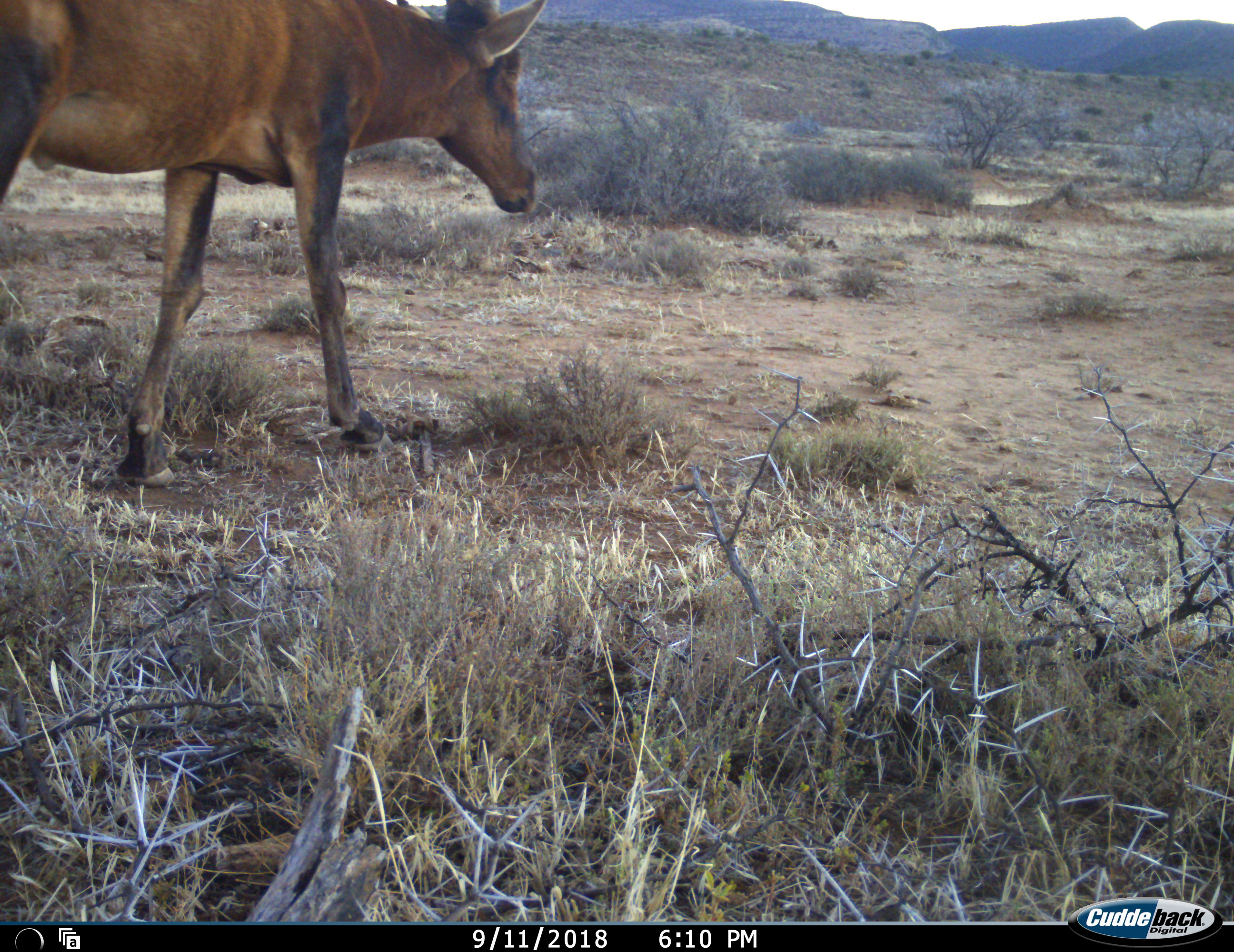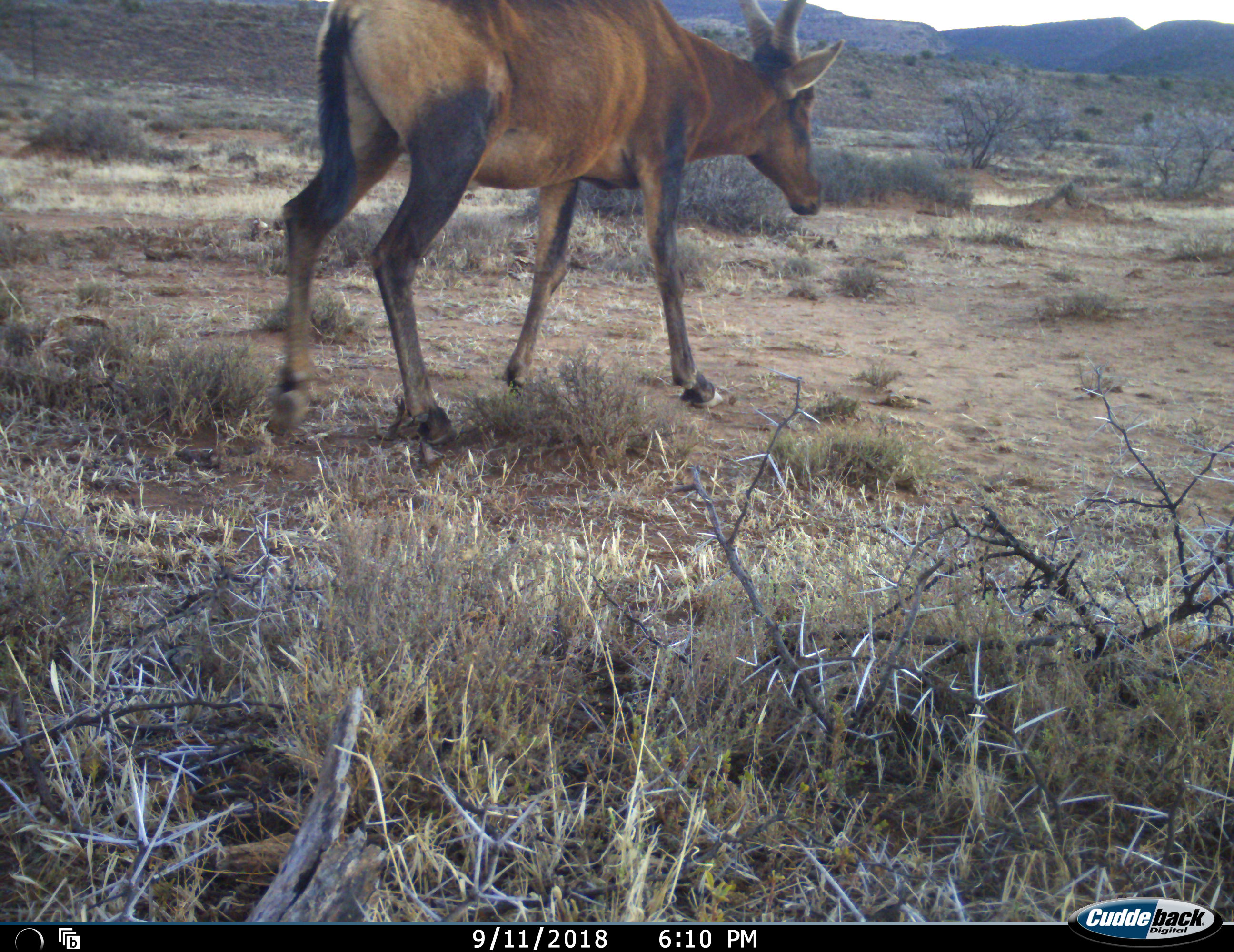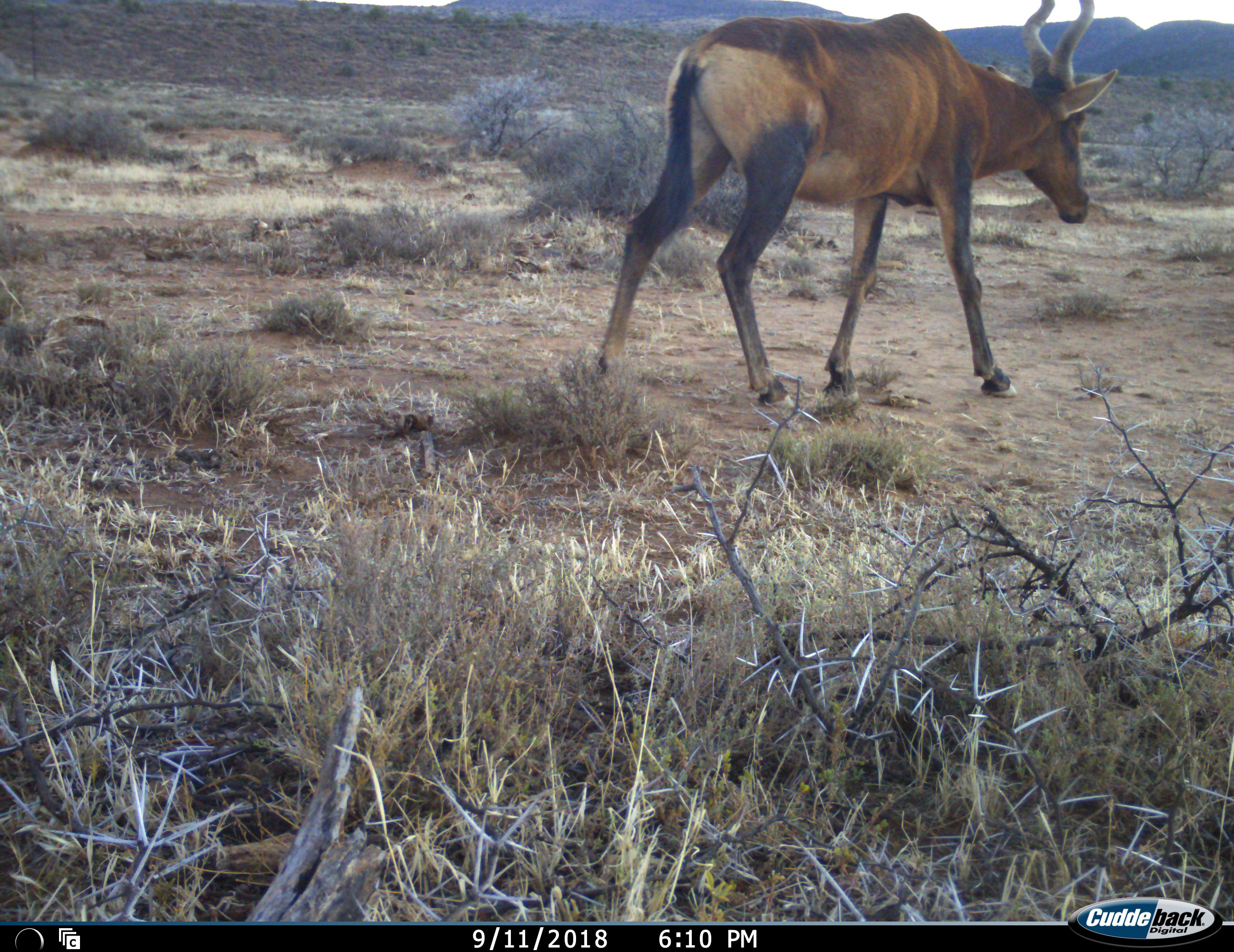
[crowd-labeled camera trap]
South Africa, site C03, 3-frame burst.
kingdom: Animalia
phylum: Chordata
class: Mammalia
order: Artiodactyla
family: Bovidae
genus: Alcelaphus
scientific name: Alcelaphus buselaphus caama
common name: red hartebeest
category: hartebeestred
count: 1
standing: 0%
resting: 0%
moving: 100%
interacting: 0%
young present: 0%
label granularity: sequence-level